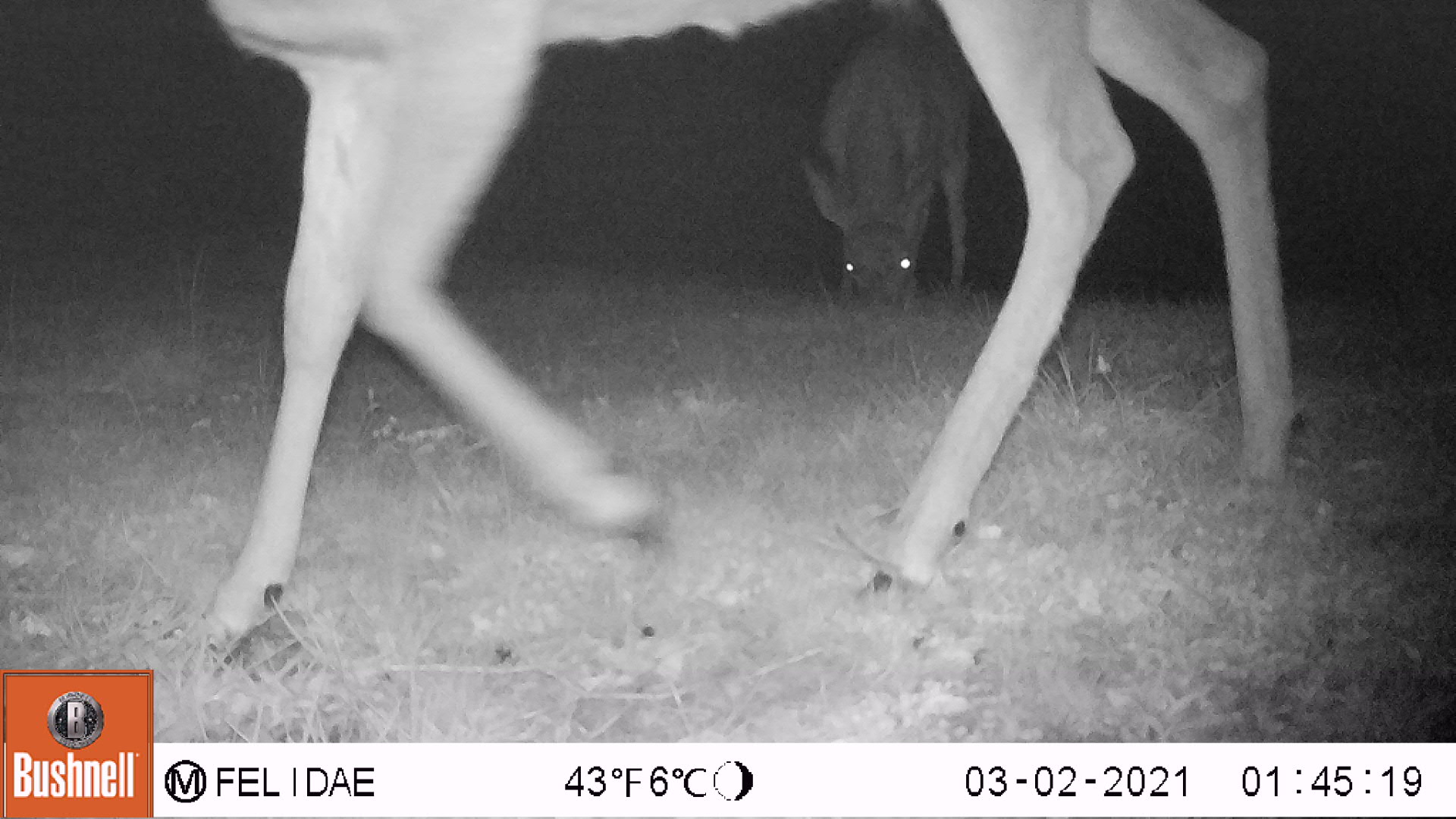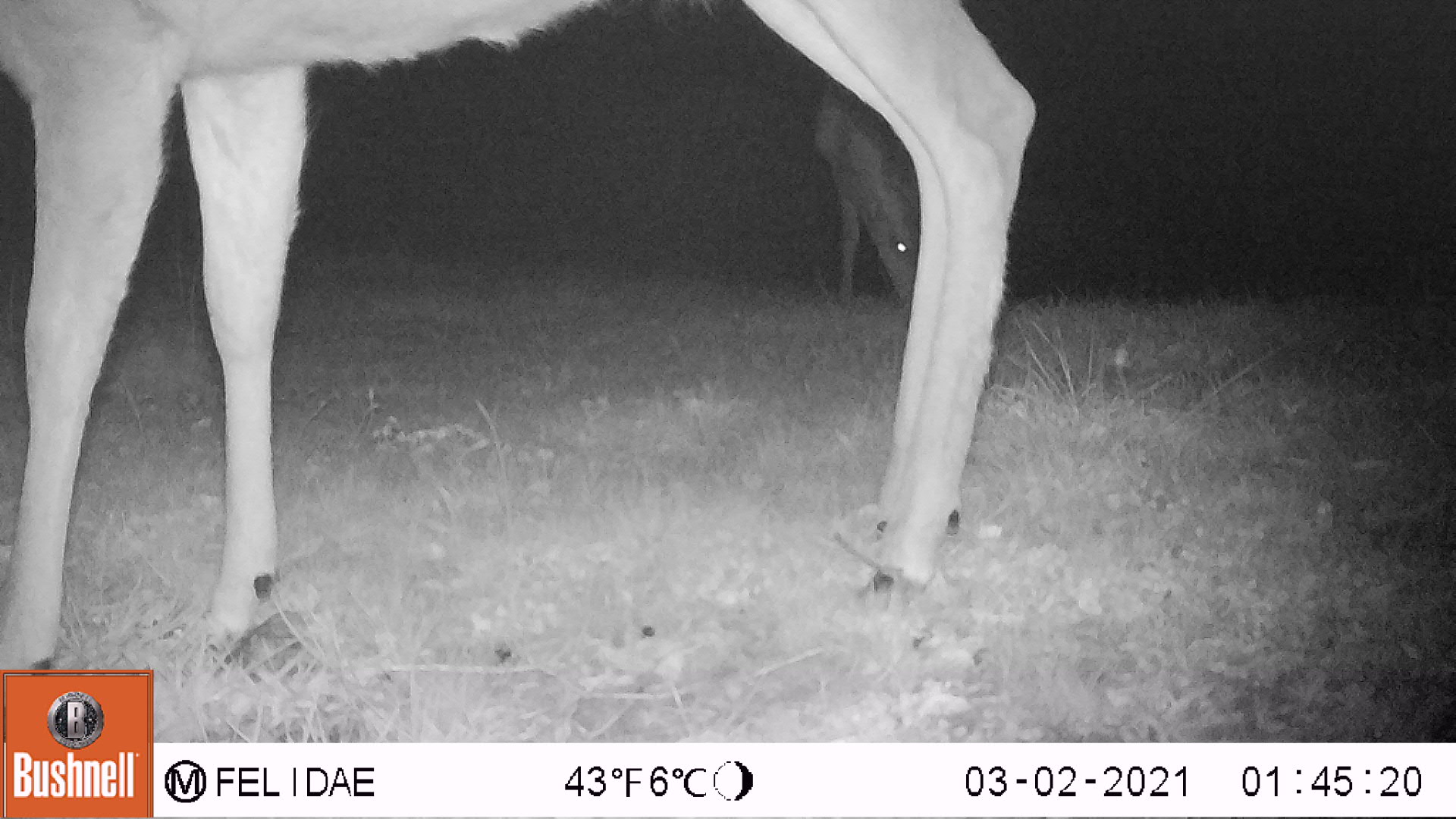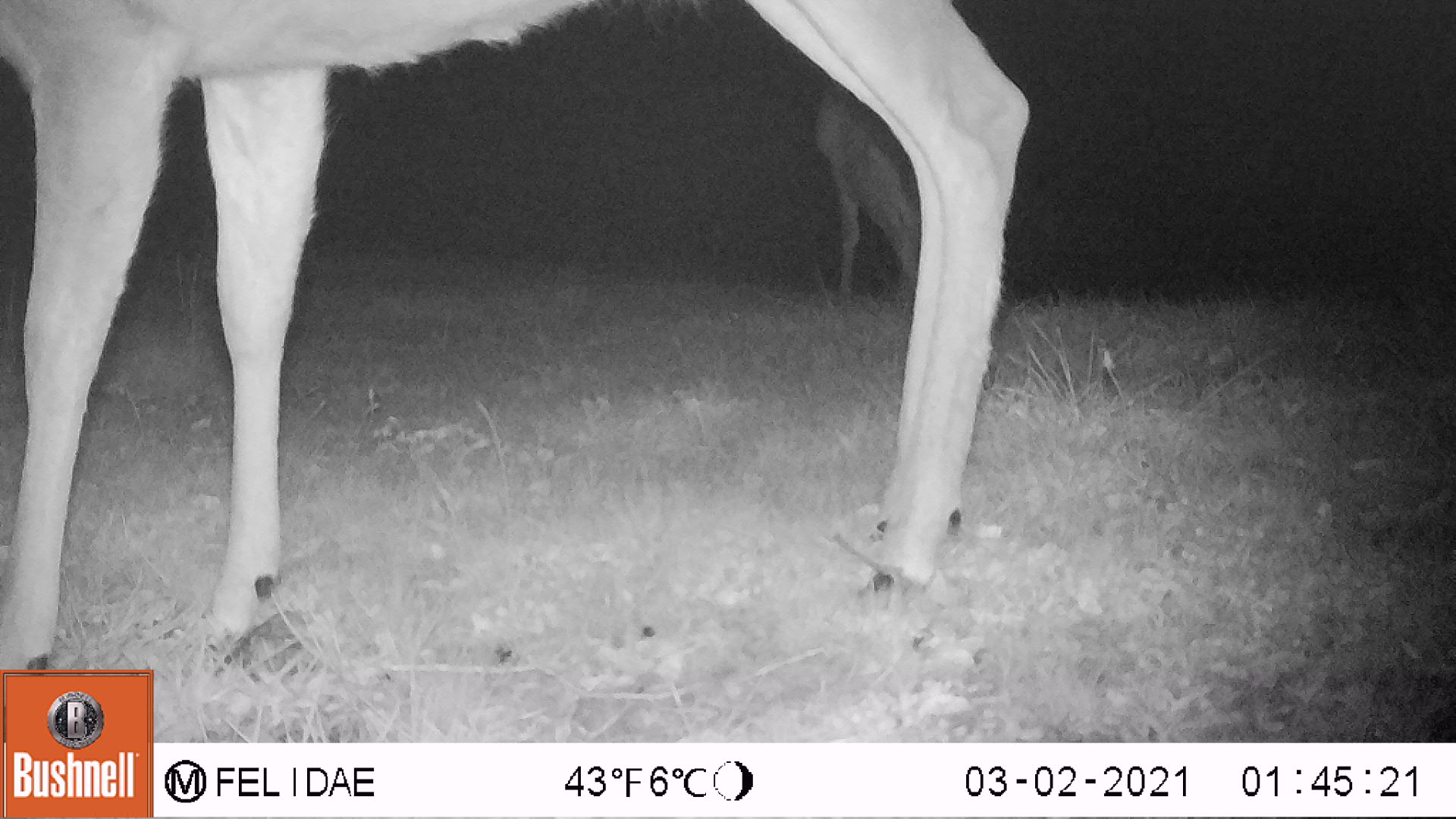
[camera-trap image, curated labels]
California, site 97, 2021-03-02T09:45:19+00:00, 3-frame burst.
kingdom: Animalia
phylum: Chordata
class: Mammalia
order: Artiodactyla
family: Cervidae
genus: Odocoileus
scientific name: Odocoileus hemionus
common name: mule deer